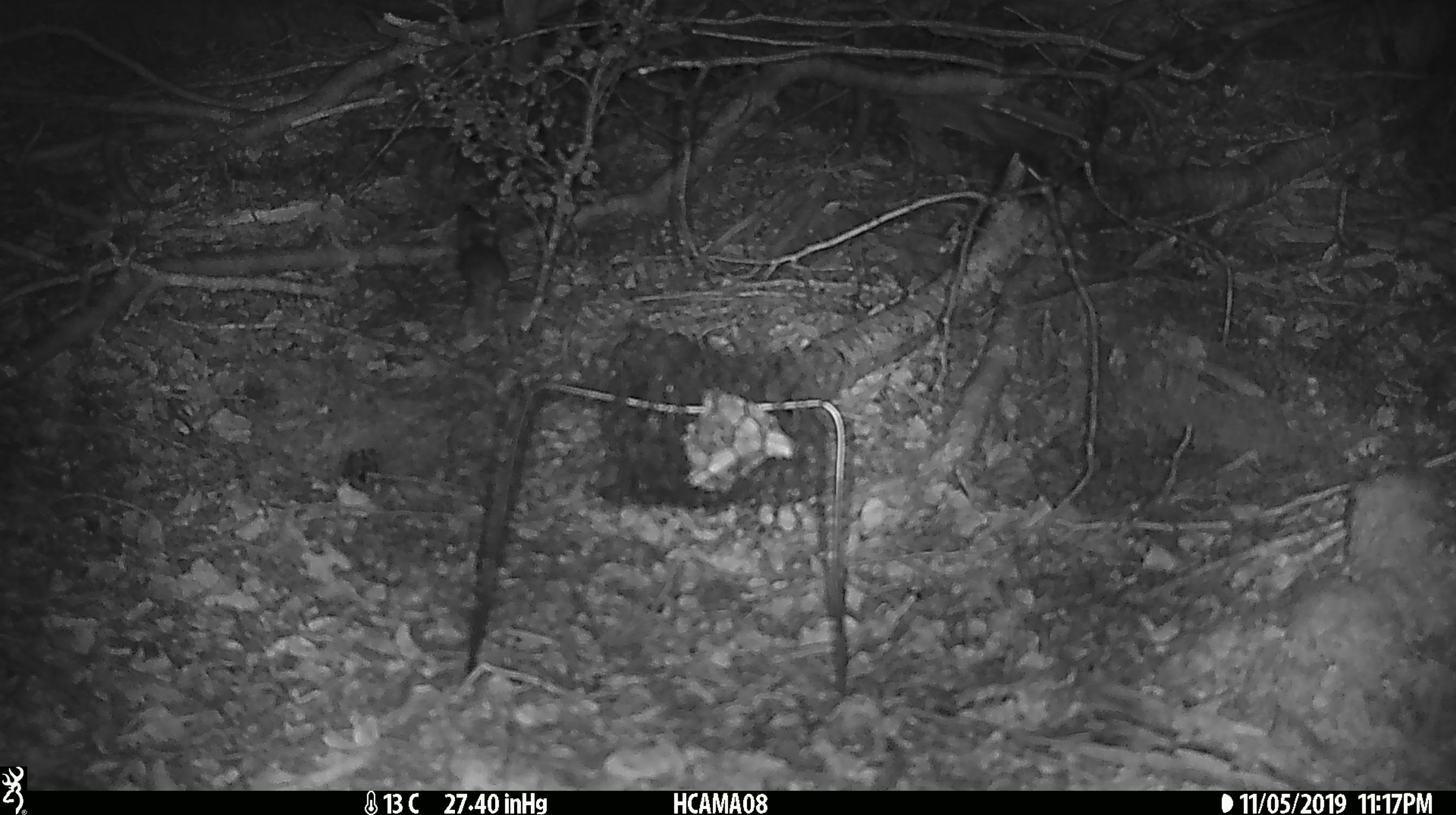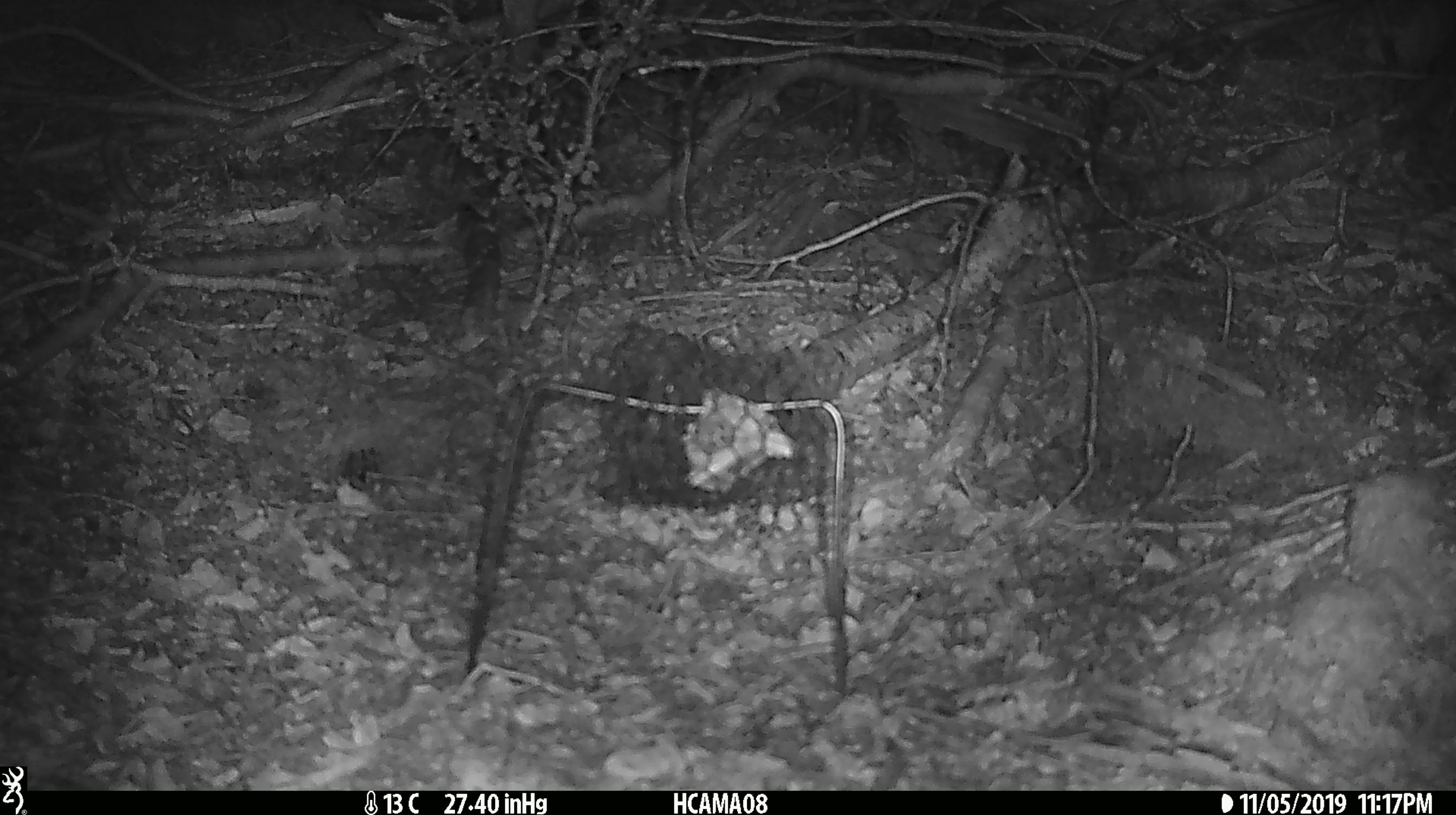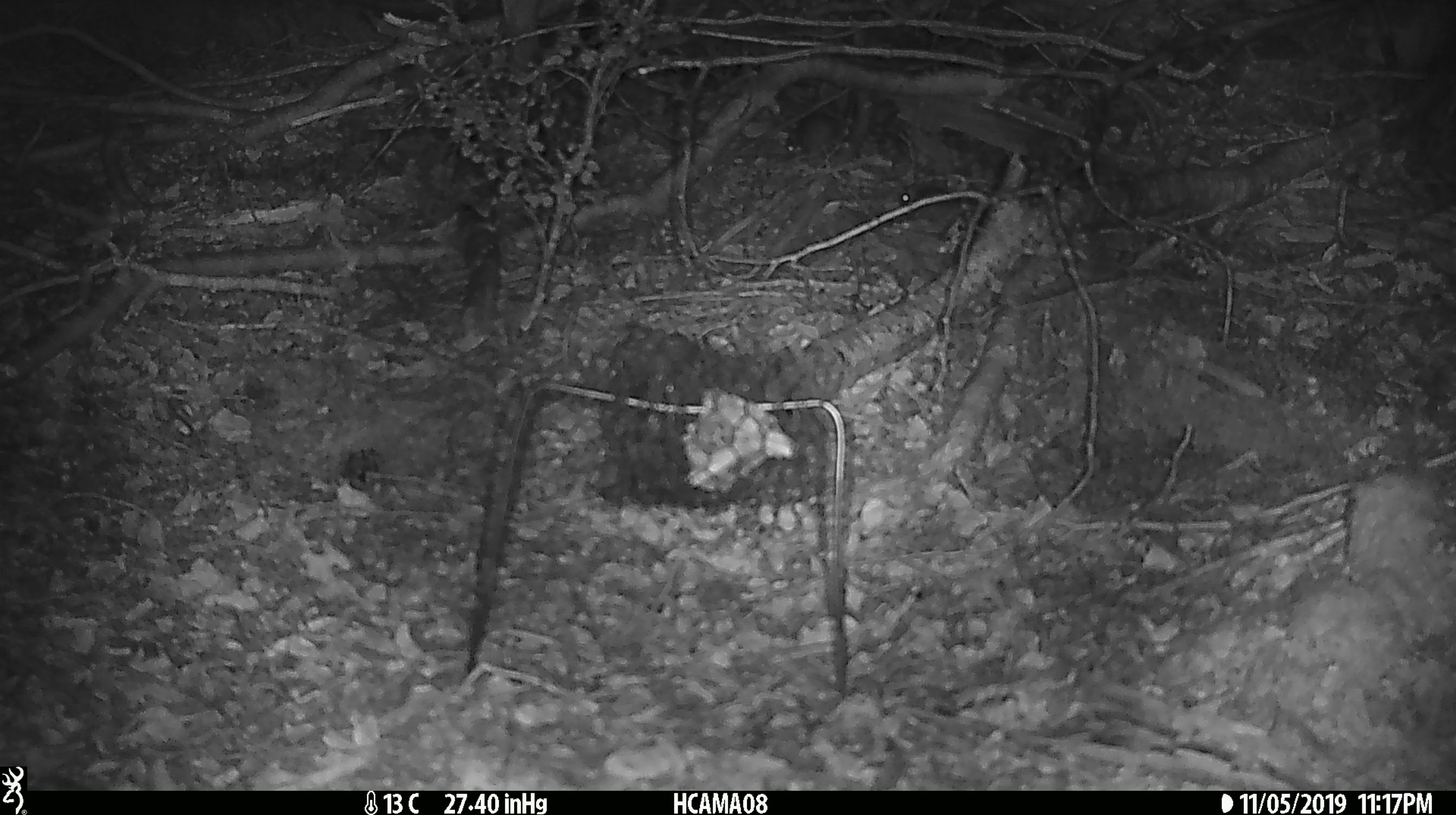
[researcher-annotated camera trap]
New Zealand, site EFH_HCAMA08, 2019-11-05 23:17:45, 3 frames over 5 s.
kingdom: Animalia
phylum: Chordata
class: Mammalia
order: Rodentia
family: Muridae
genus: Mus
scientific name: Mus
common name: mouse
Mouse (Mus).